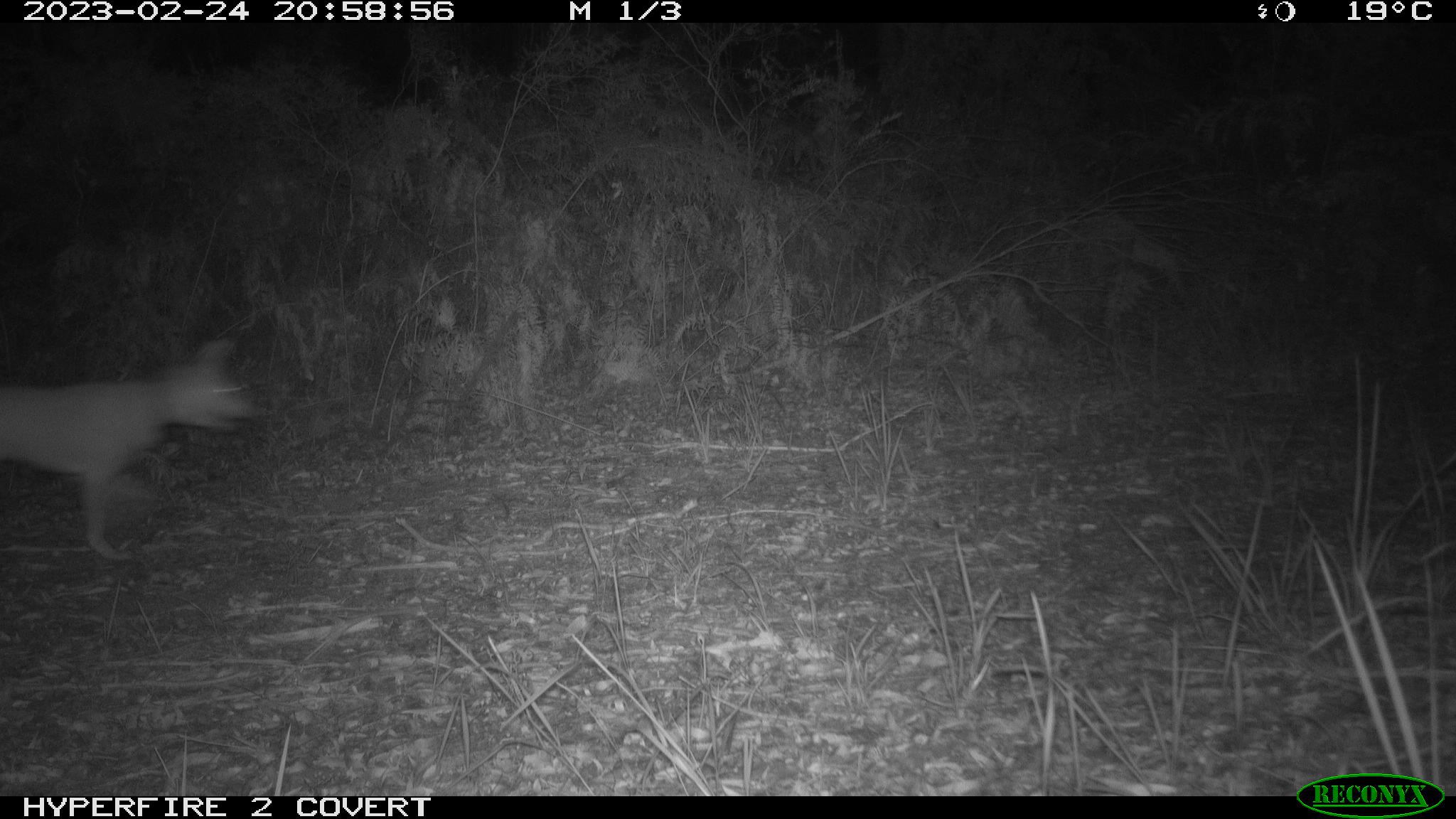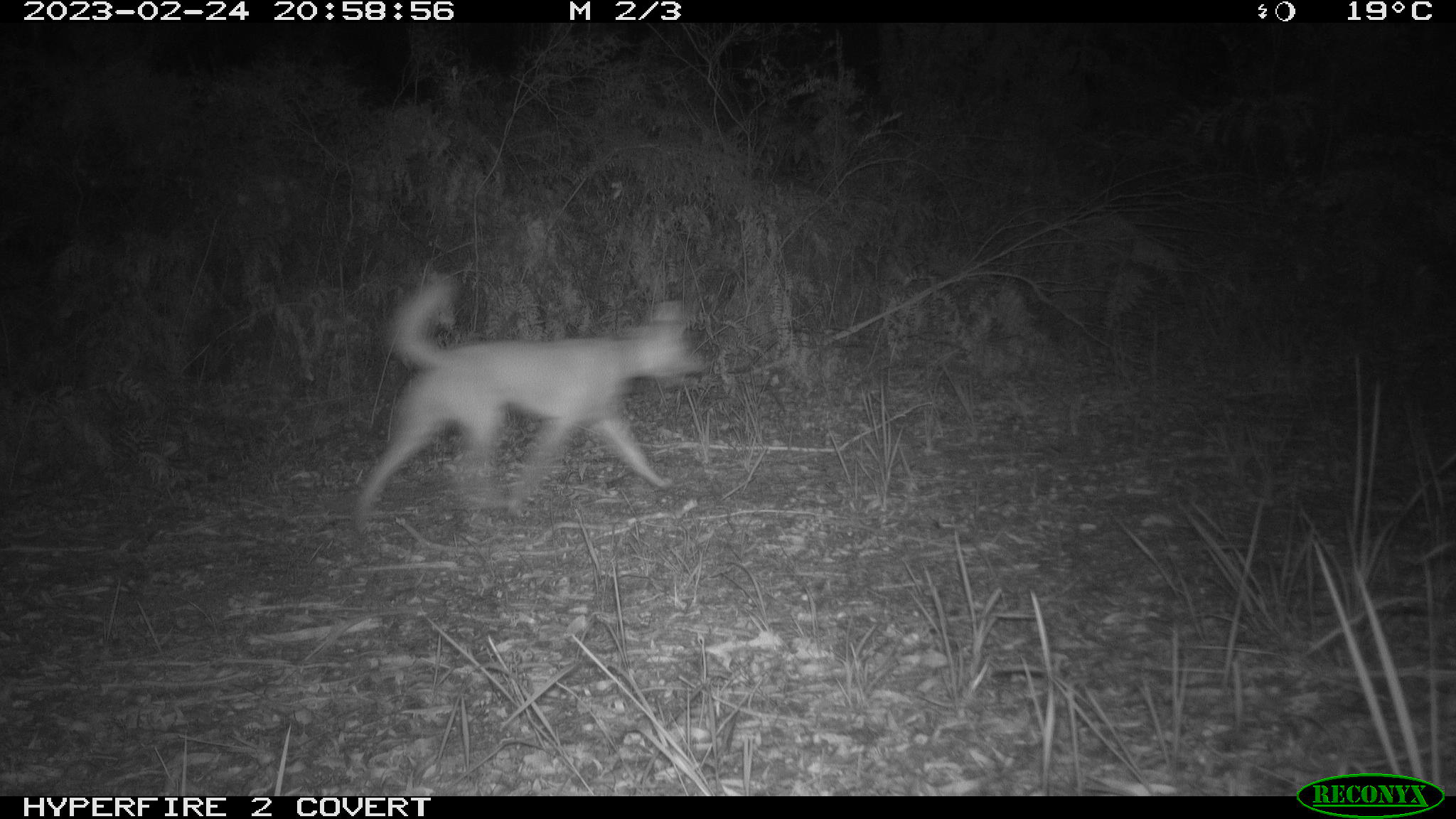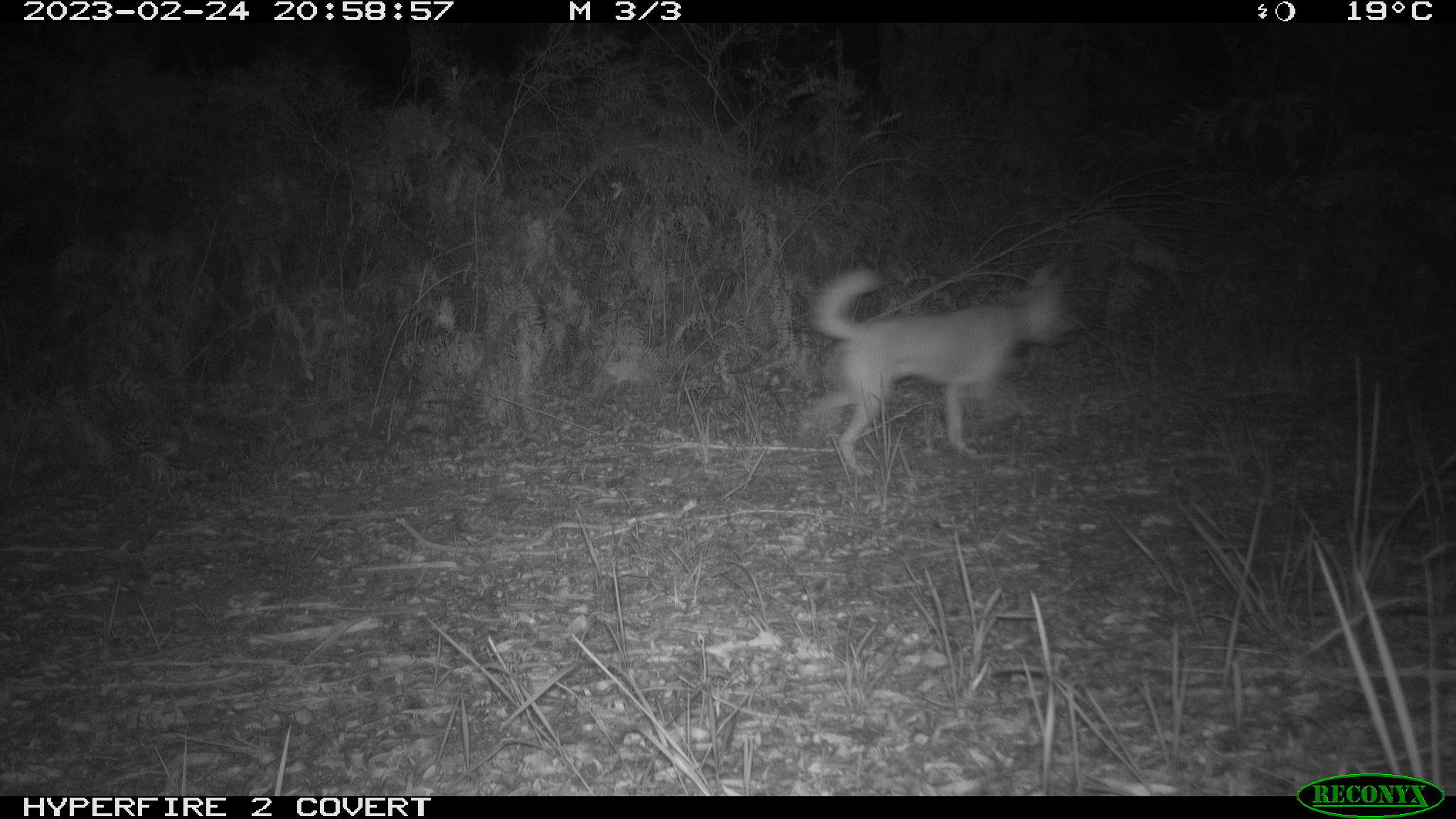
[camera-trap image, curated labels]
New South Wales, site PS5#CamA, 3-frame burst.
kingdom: Animalia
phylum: Chordata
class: Mammalia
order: Carnivora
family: Canidae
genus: Canis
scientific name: Canis familiaris dingo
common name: dingo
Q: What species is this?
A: Dingo (Canis familiaris dingo).